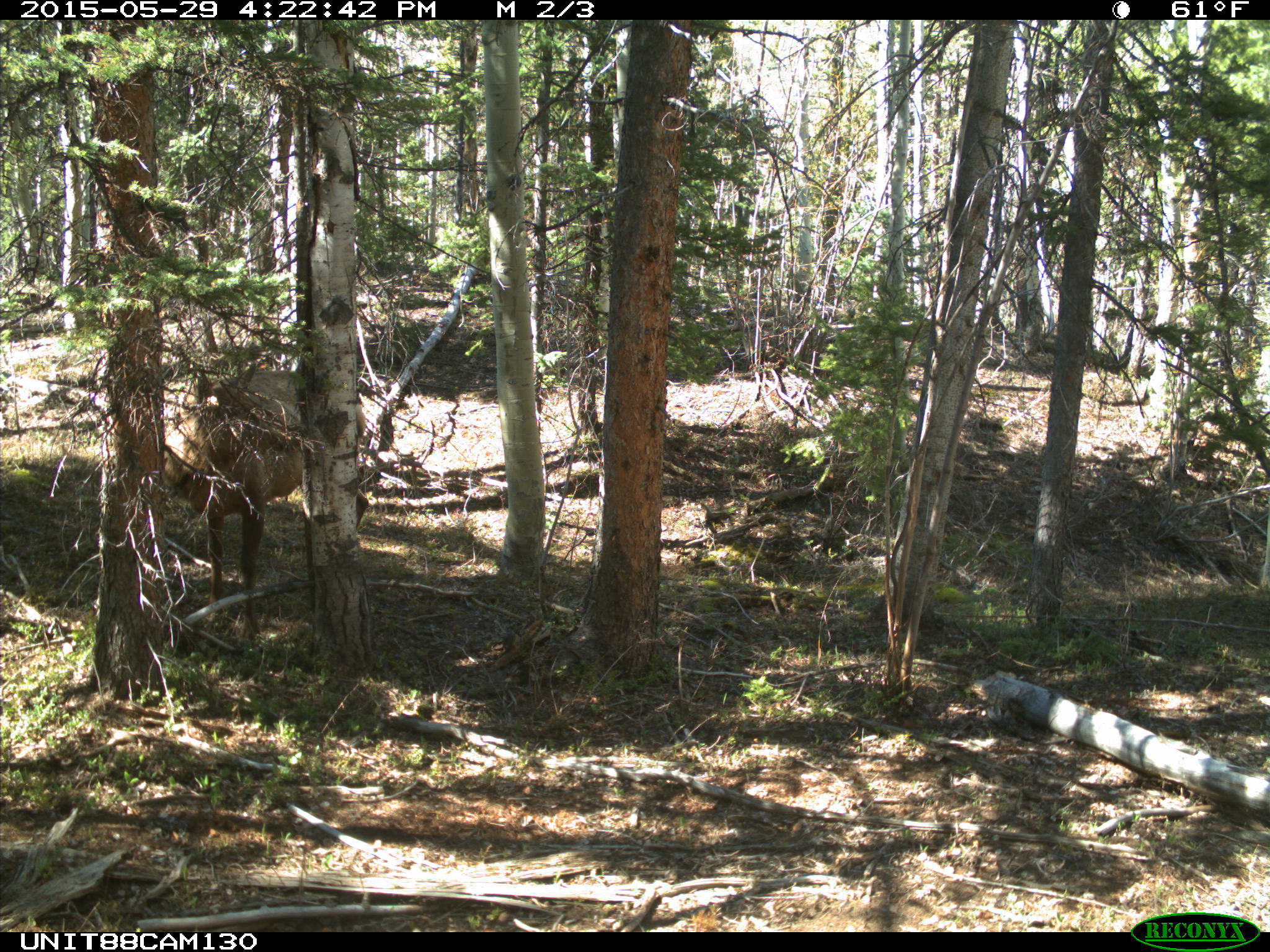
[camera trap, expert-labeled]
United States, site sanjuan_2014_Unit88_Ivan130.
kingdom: Animalia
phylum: Chordata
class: Mammalia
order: Artiodactyla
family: Cervidae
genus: Cervus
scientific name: Cervus elaphus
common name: red deer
Cervus elaphus (red deer).